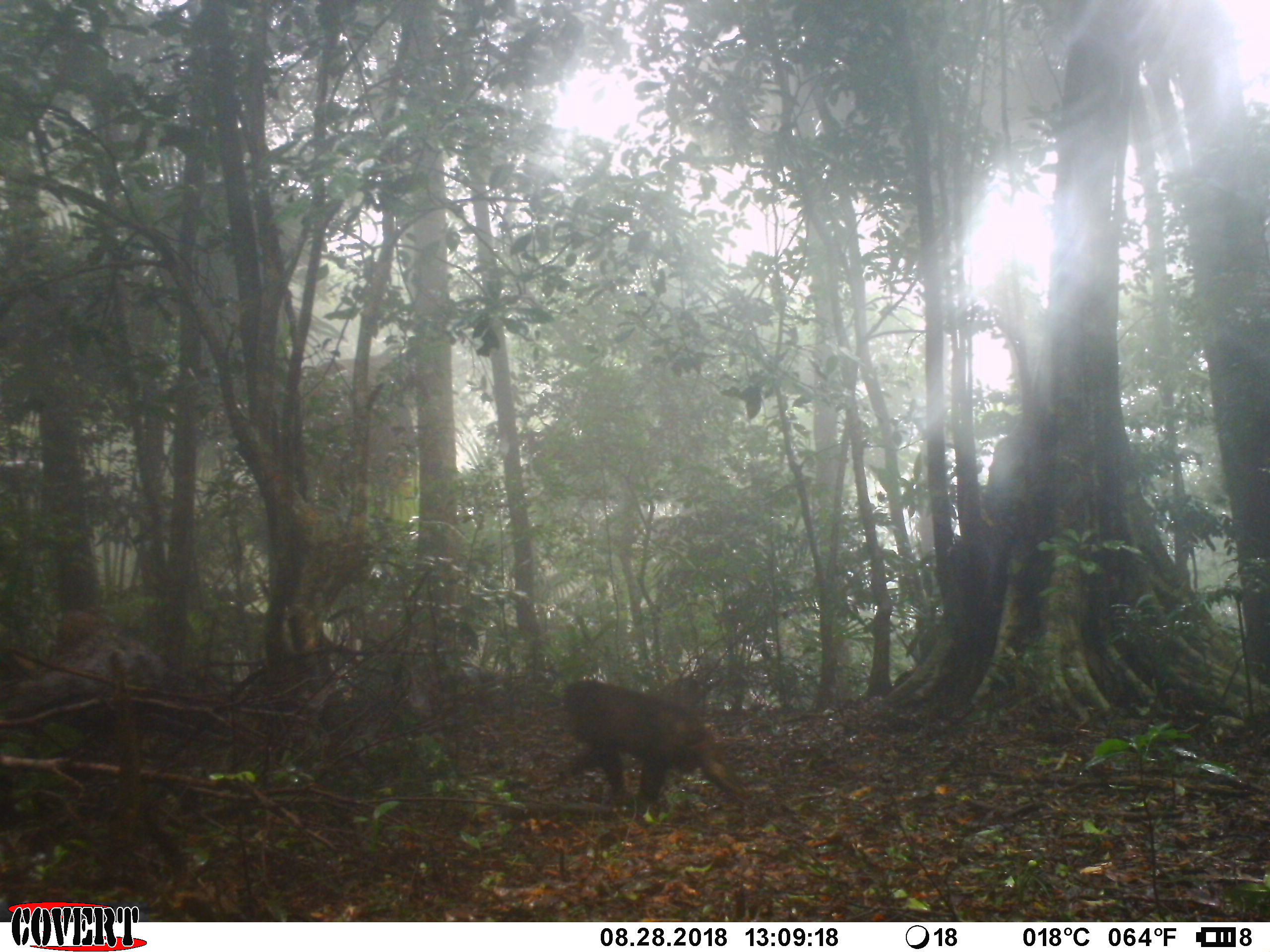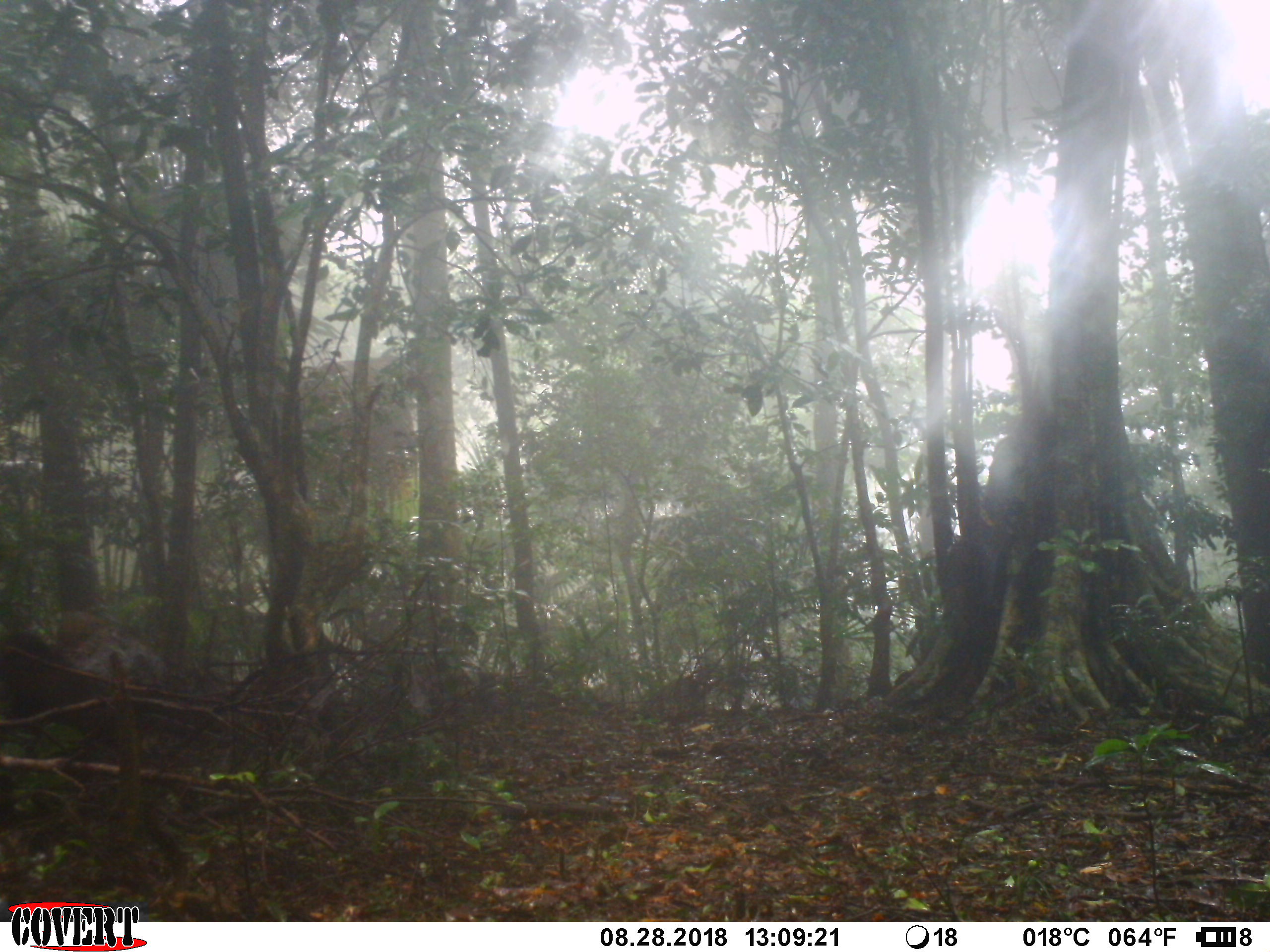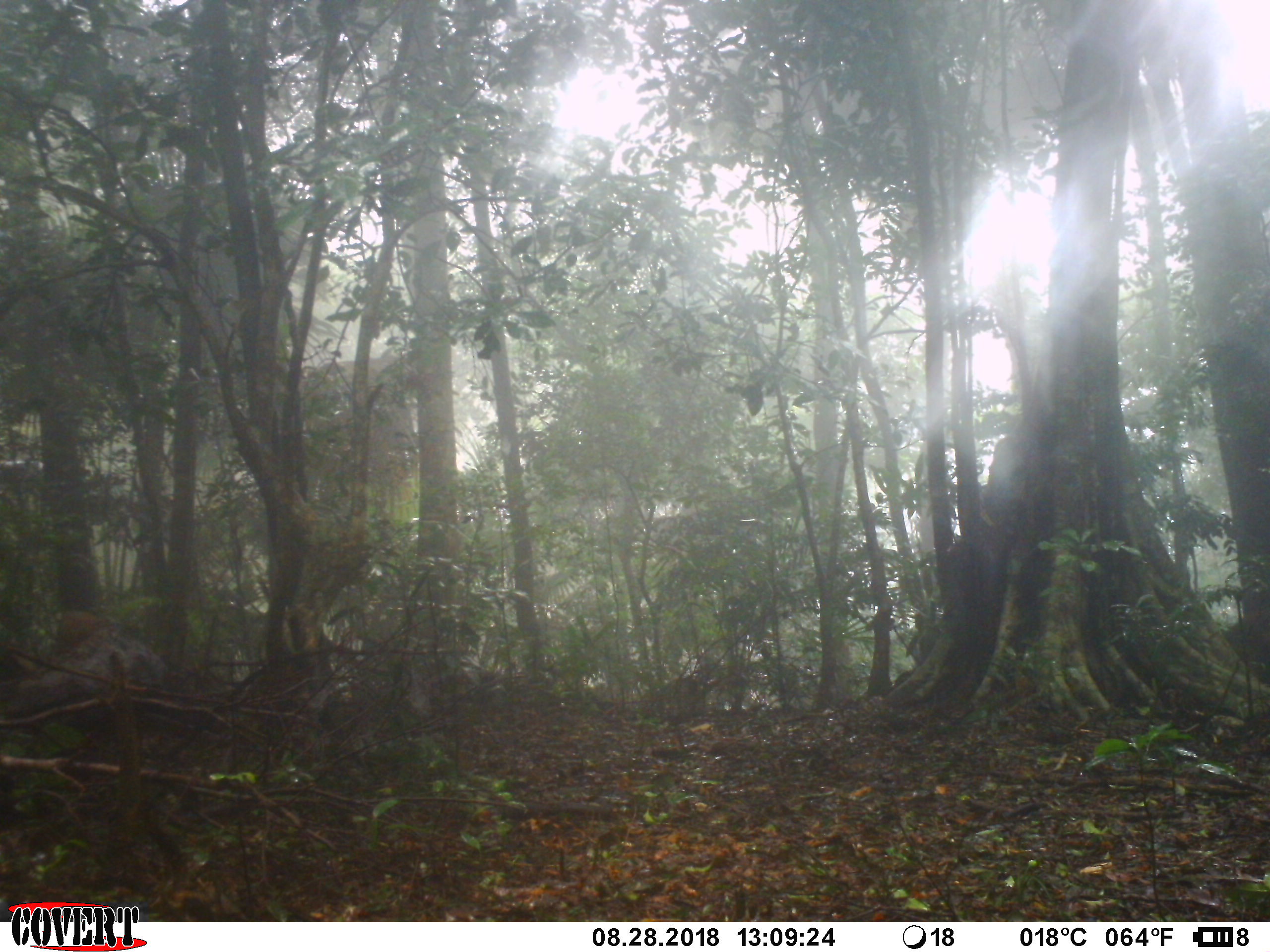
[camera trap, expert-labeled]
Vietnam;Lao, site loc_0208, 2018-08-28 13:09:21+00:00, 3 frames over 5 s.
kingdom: Animalia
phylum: Chordata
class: Mammalia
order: Primates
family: Cercopithecidae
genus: Macaca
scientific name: Macaca arctoides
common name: stump-tailed macaque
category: stump tailed macaque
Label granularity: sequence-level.